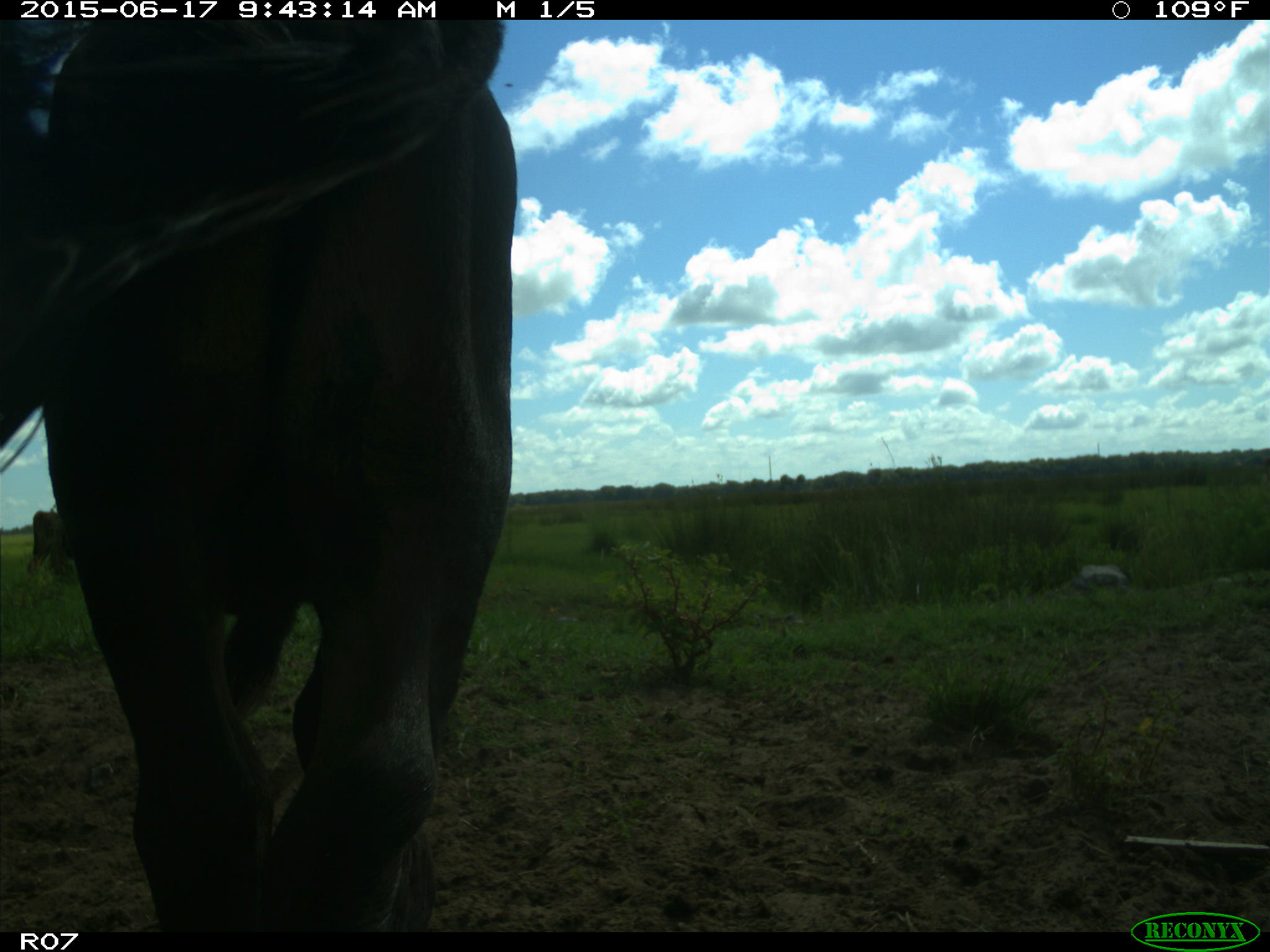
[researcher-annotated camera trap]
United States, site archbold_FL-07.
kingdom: Animalia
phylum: Chordata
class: Mammalia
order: Artiodactyla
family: Bovidae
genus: Bos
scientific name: Bos taurus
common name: domestic cow